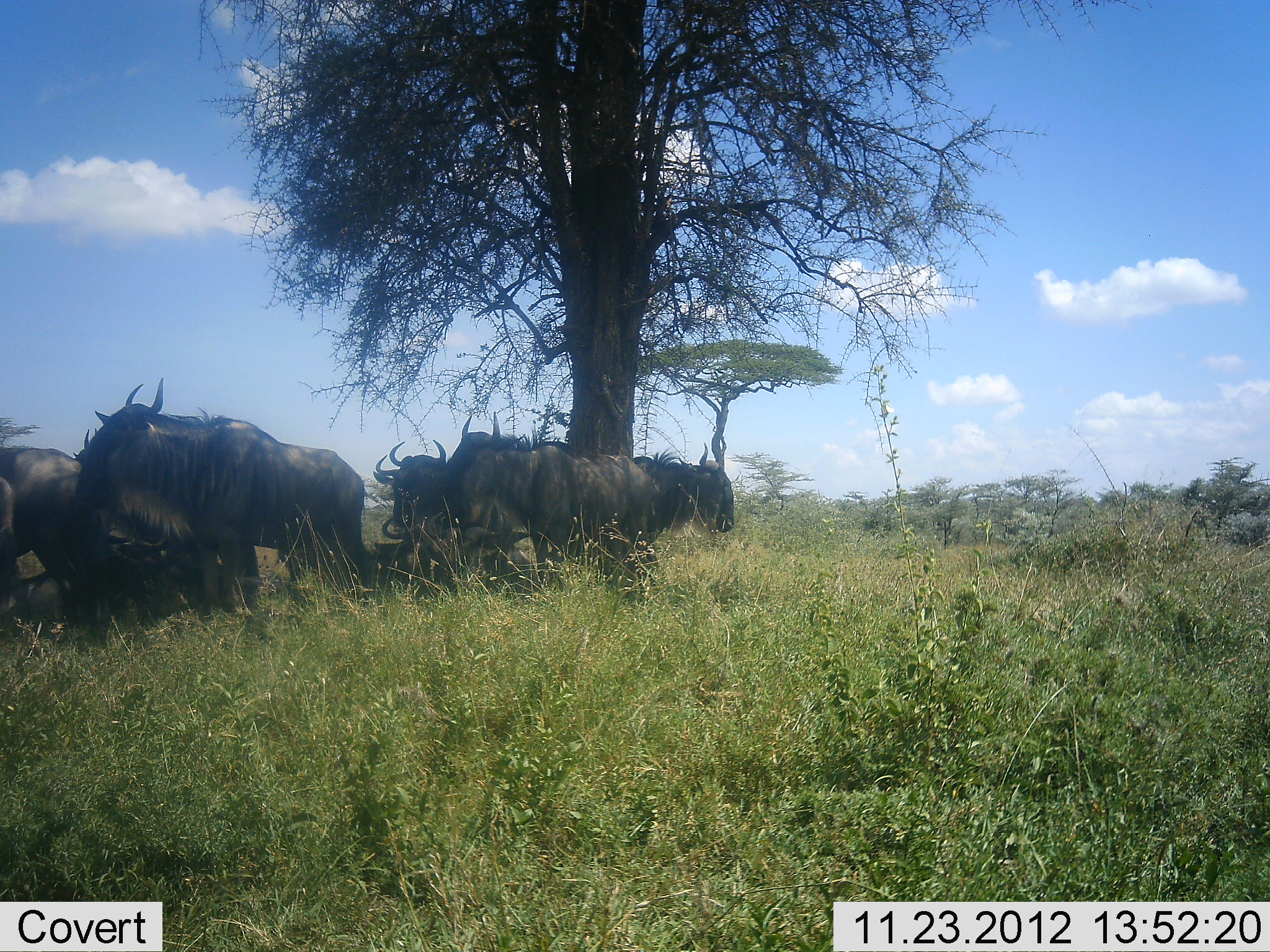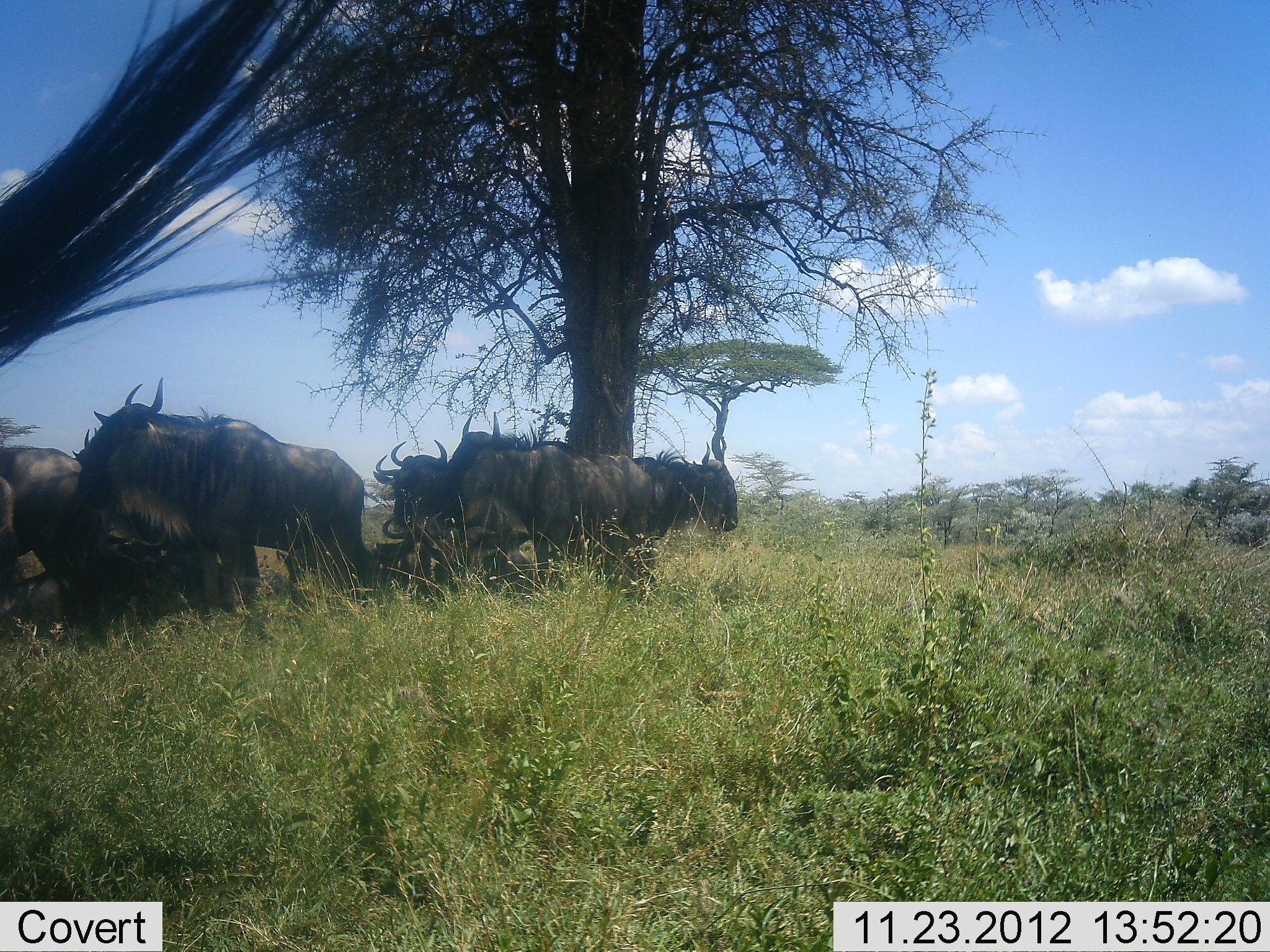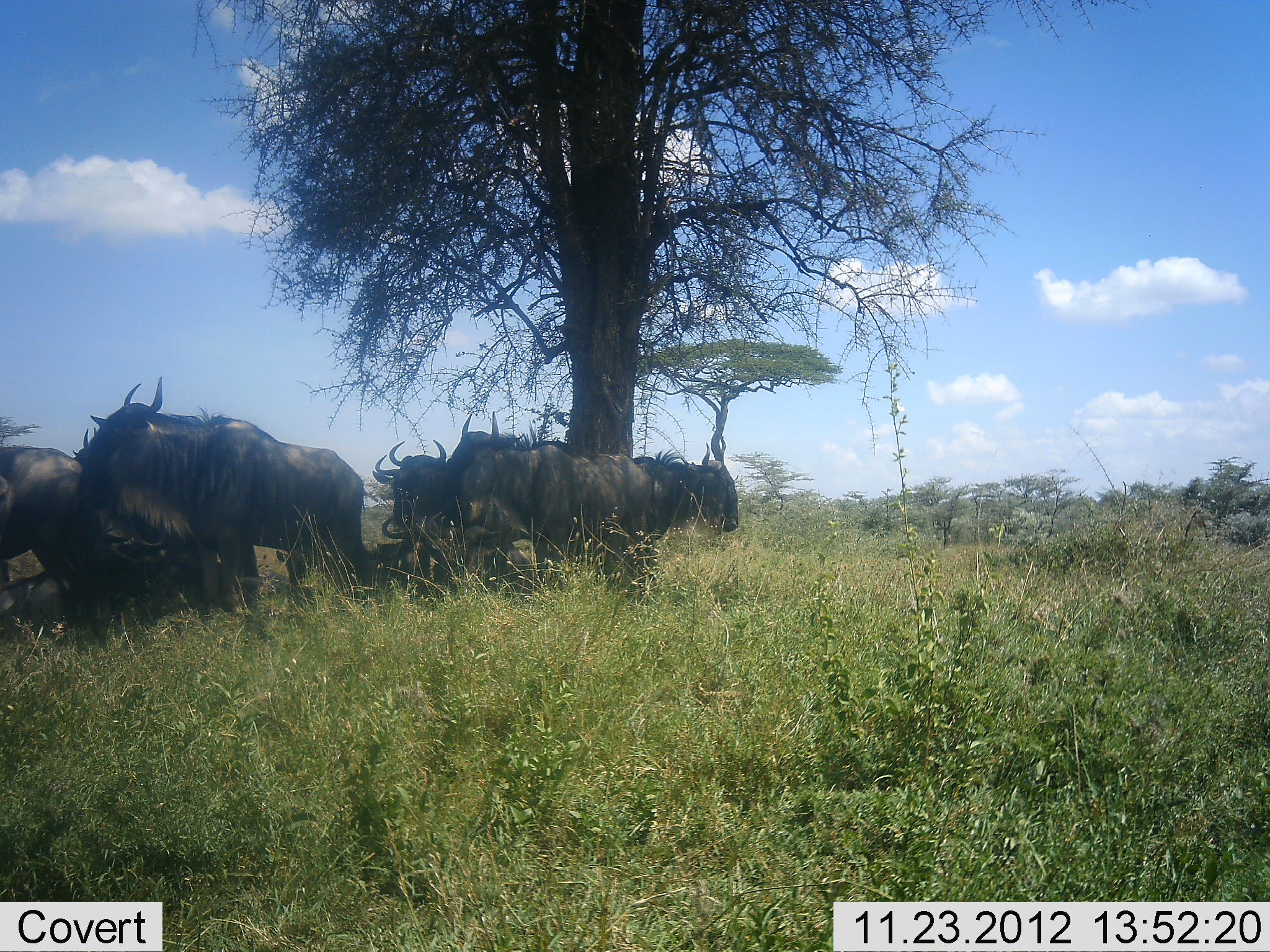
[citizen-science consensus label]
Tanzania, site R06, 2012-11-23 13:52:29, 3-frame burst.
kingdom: Animalia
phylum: Chordata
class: Mammalia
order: Artiodactyla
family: Bovidae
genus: Connochaetes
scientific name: Connochaetes taurinus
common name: blue wildebeest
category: wildebeest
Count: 8.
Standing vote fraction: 80%.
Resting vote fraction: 60%.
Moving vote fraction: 10%.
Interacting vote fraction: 10%.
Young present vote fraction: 0%.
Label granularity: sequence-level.